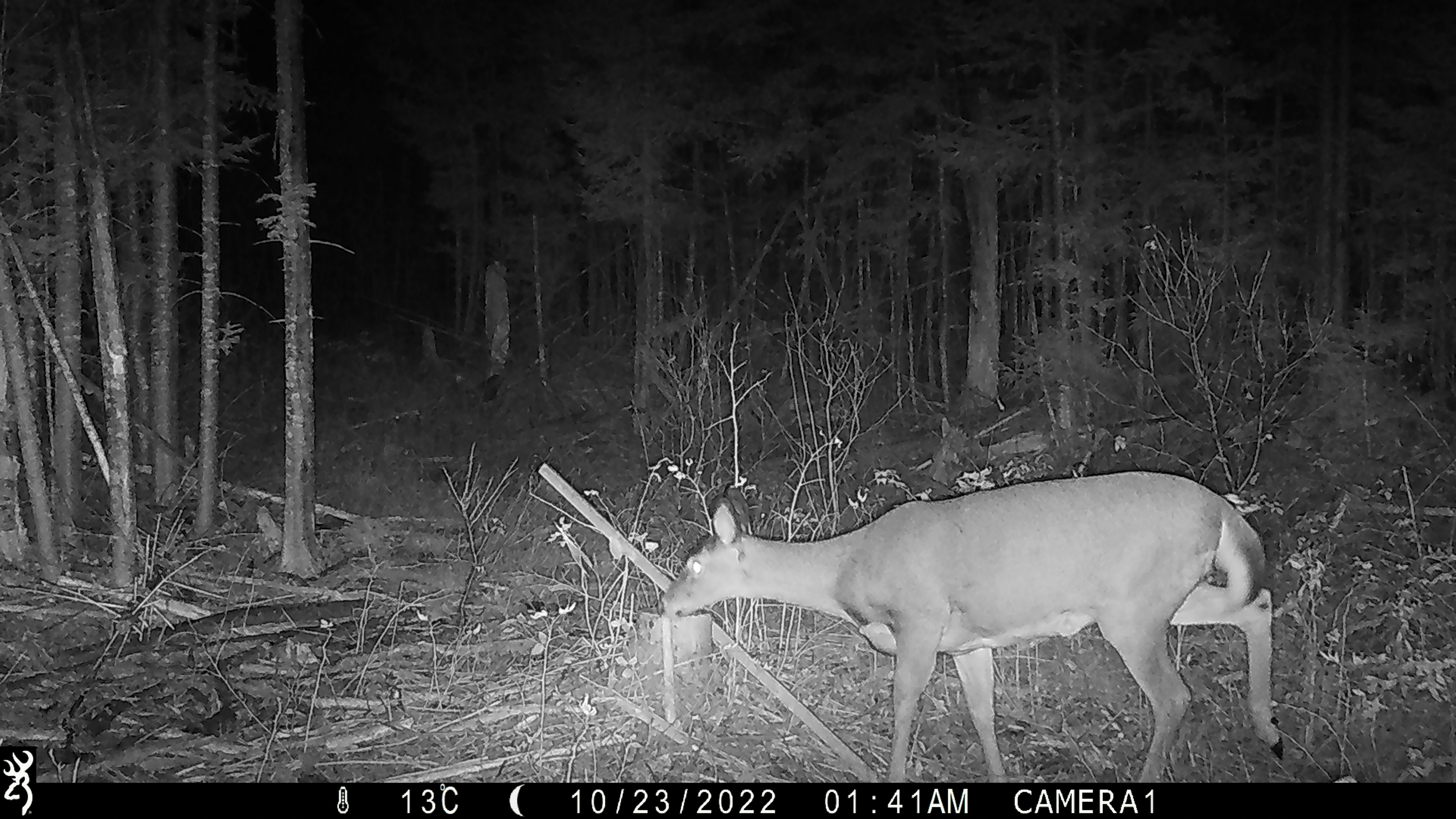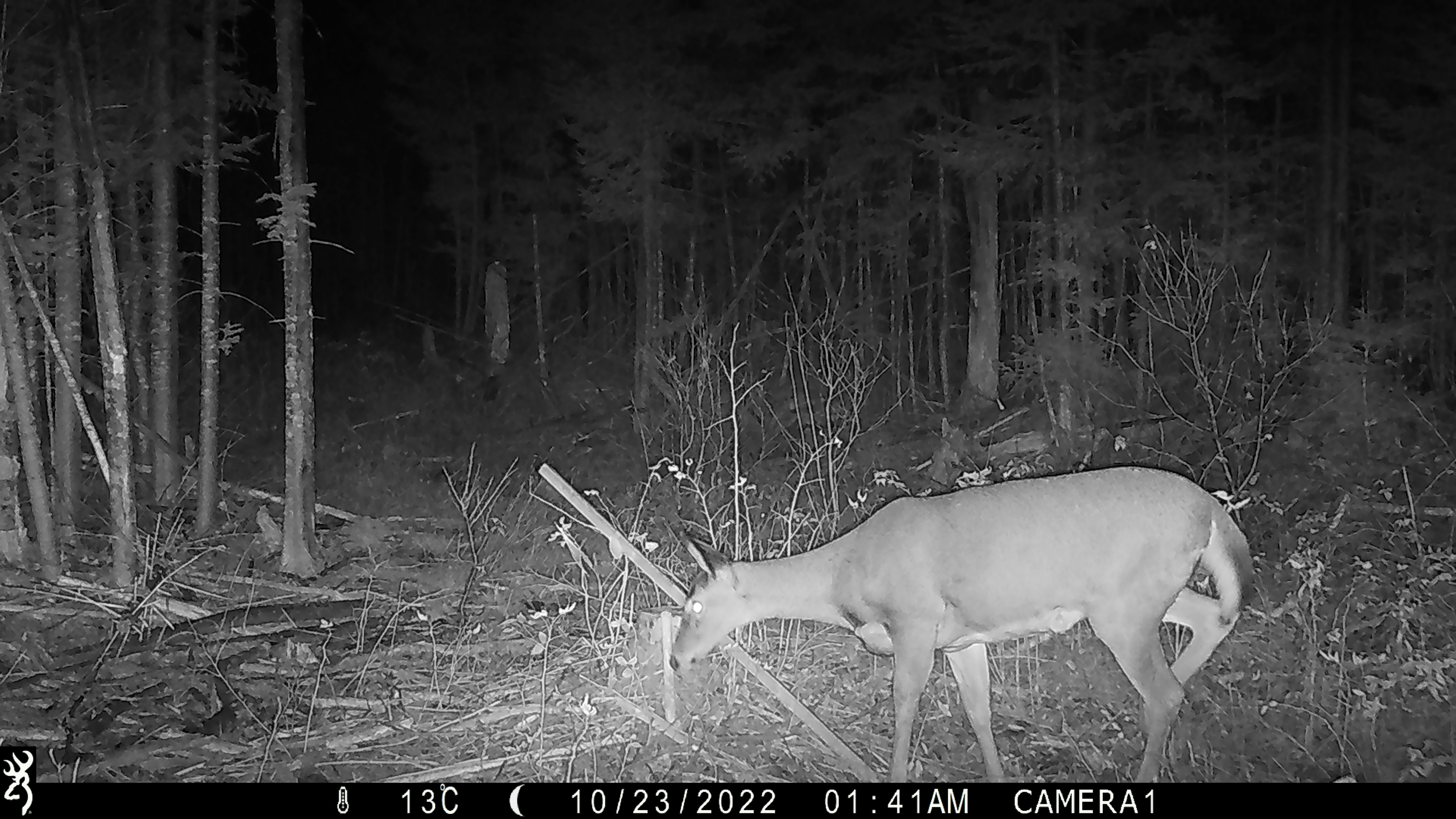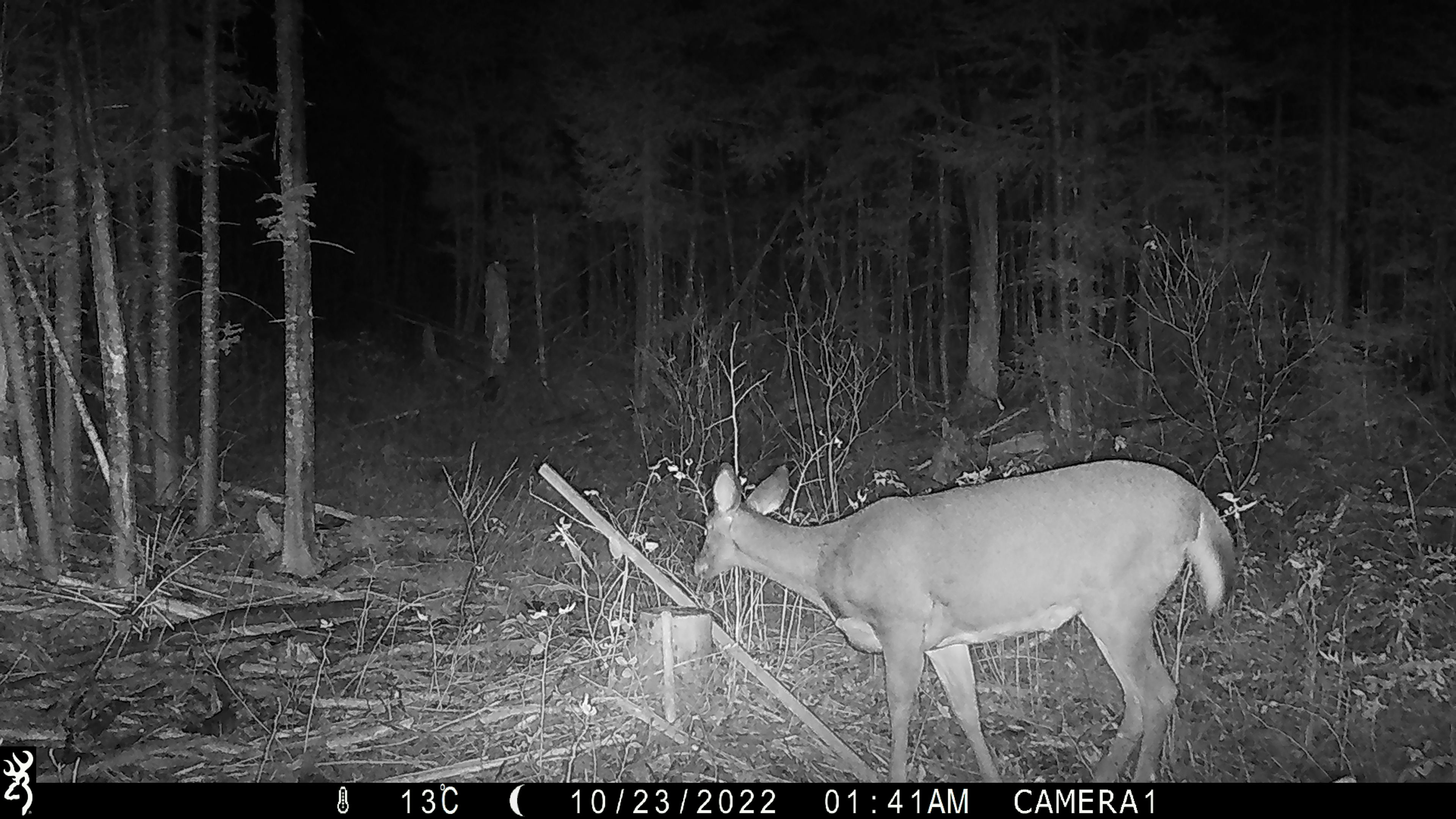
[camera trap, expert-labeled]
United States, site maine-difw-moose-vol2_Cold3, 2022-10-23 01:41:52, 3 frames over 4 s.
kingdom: Animalia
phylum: Chordata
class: Mammalia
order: Artiodactyla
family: Cervidae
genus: Odocoileus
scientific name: Odocoileus virginianus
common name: white-tailed deer